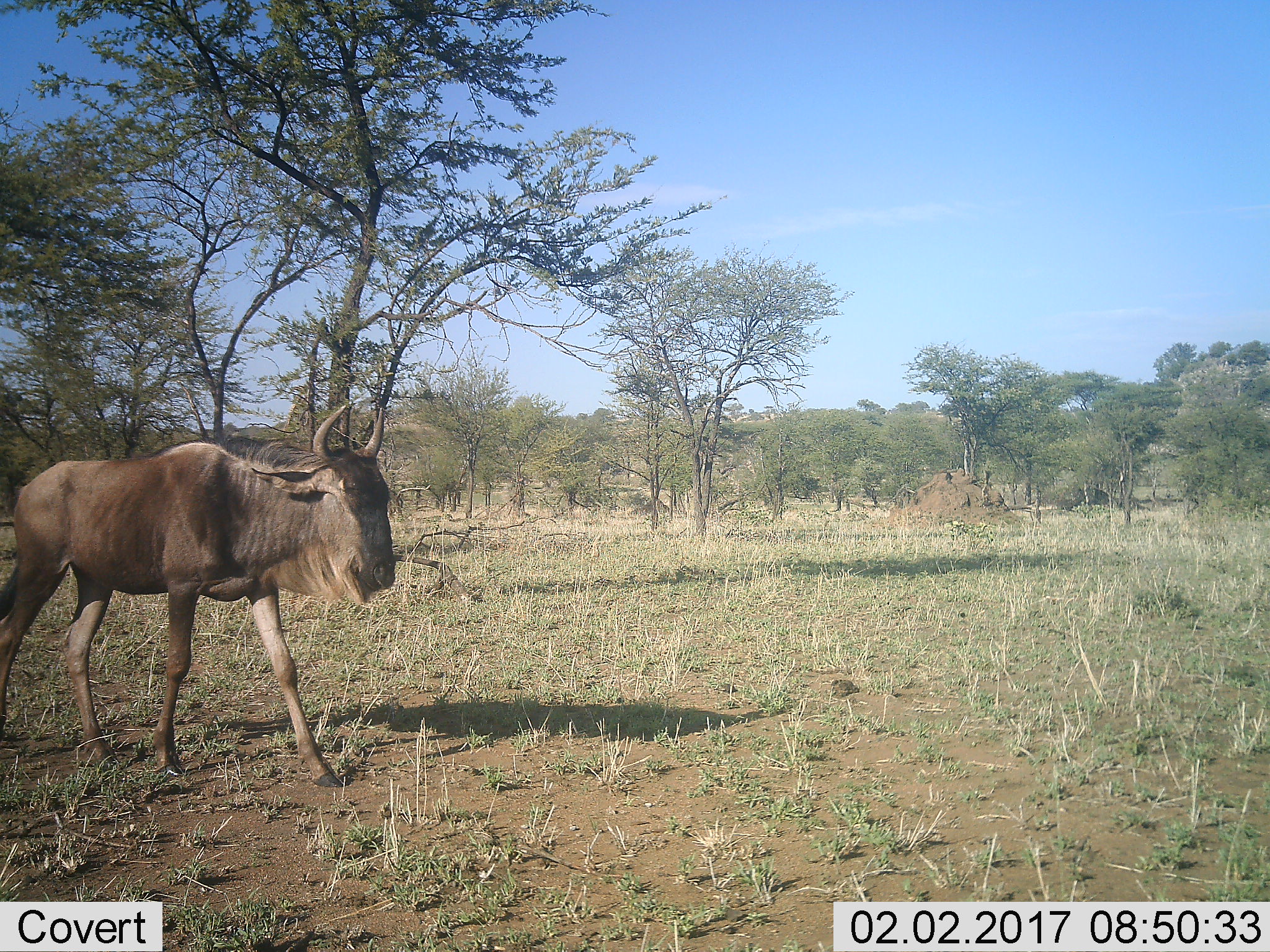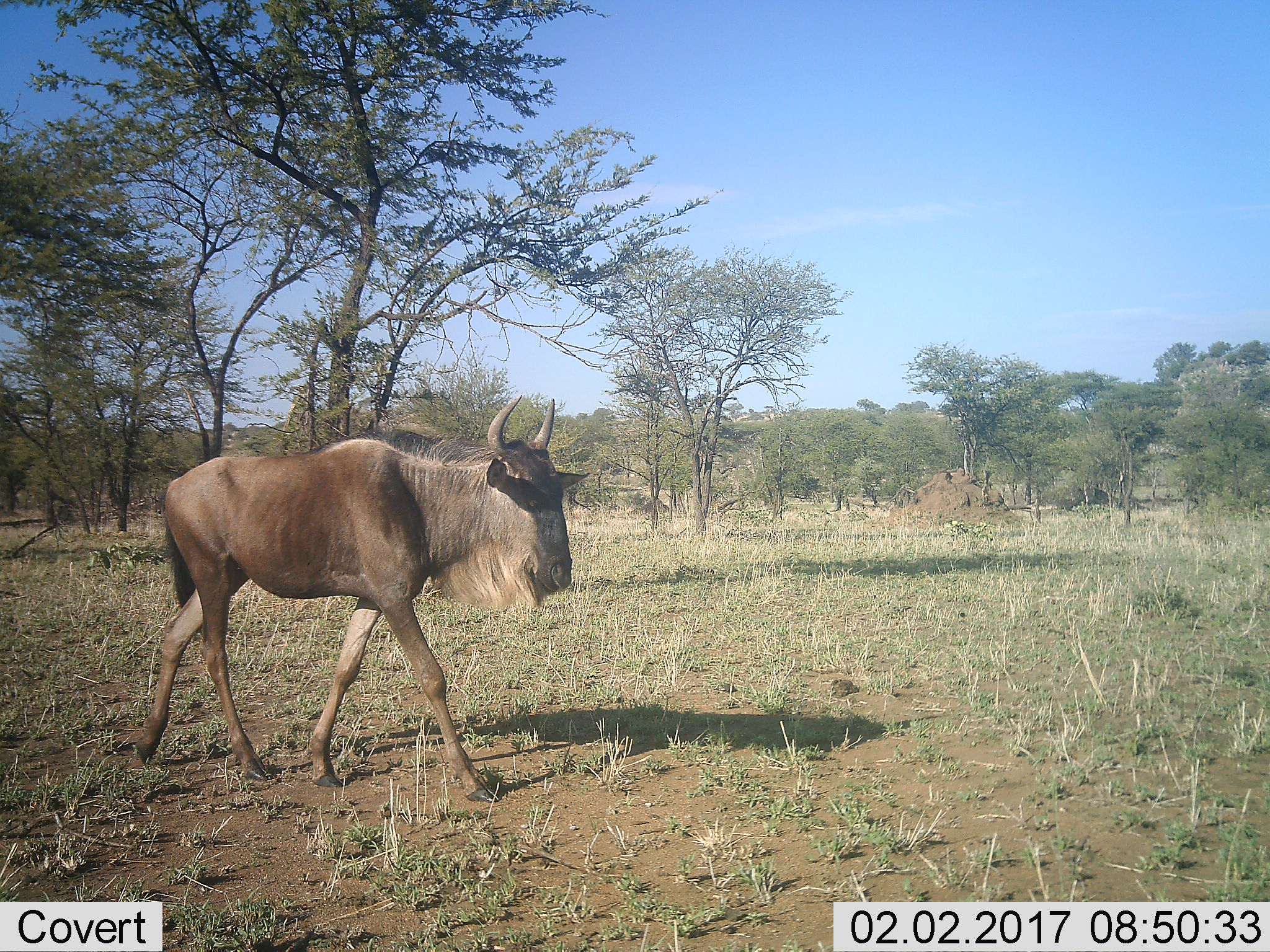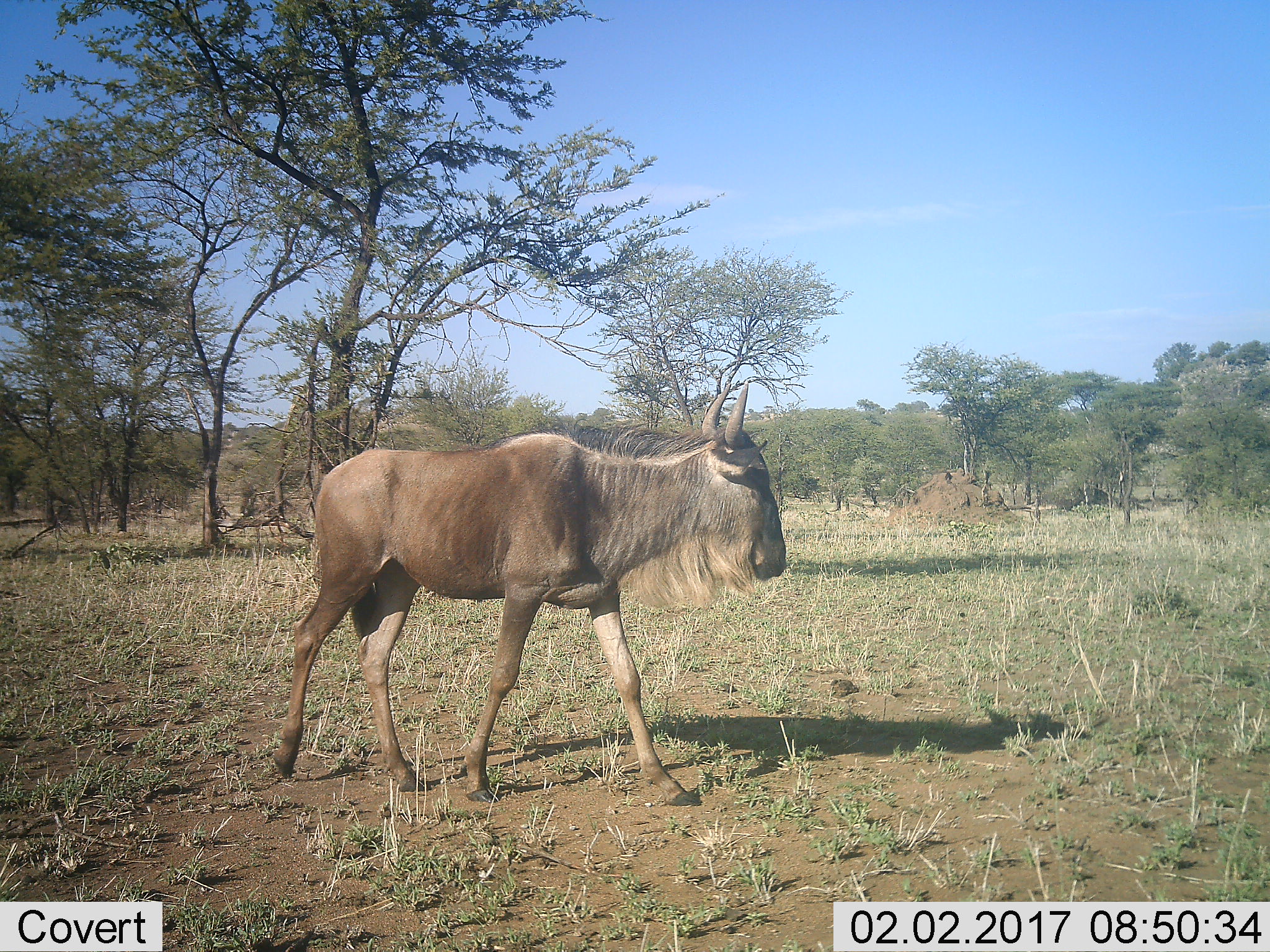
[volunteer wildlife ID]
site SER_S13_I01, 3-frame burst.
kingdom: Animalia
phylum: Chordata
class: Mammalia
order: Artiodactyla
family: Bovidae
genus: Connochaetes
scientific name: Connochaetes taurinus taurinus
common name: blue wildebeest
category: wildebeestblue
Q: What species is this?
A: Wildebeestblue (blue wildebeest) (Connochaetes taurinus taurinus).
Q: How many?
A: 1.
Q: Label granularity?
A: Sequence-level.